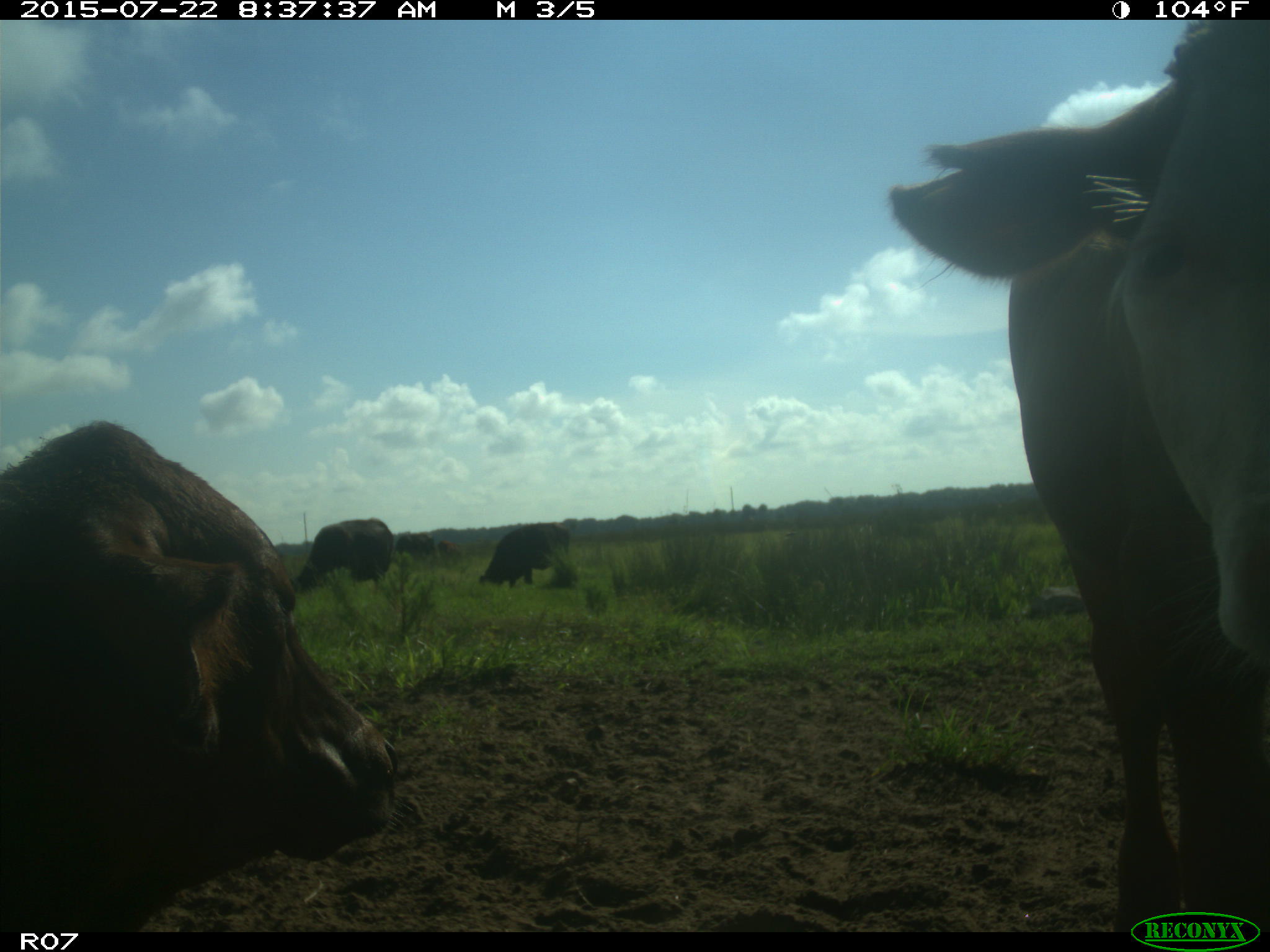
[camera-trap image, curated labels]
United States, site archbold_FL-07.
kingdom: Animalia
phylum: Chordata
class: Mammalia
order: Artiodactyla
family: Bovidae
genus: Bos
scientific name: Bos taurus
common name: domestic cow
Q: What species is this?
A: Bos taurus (domestic cow).